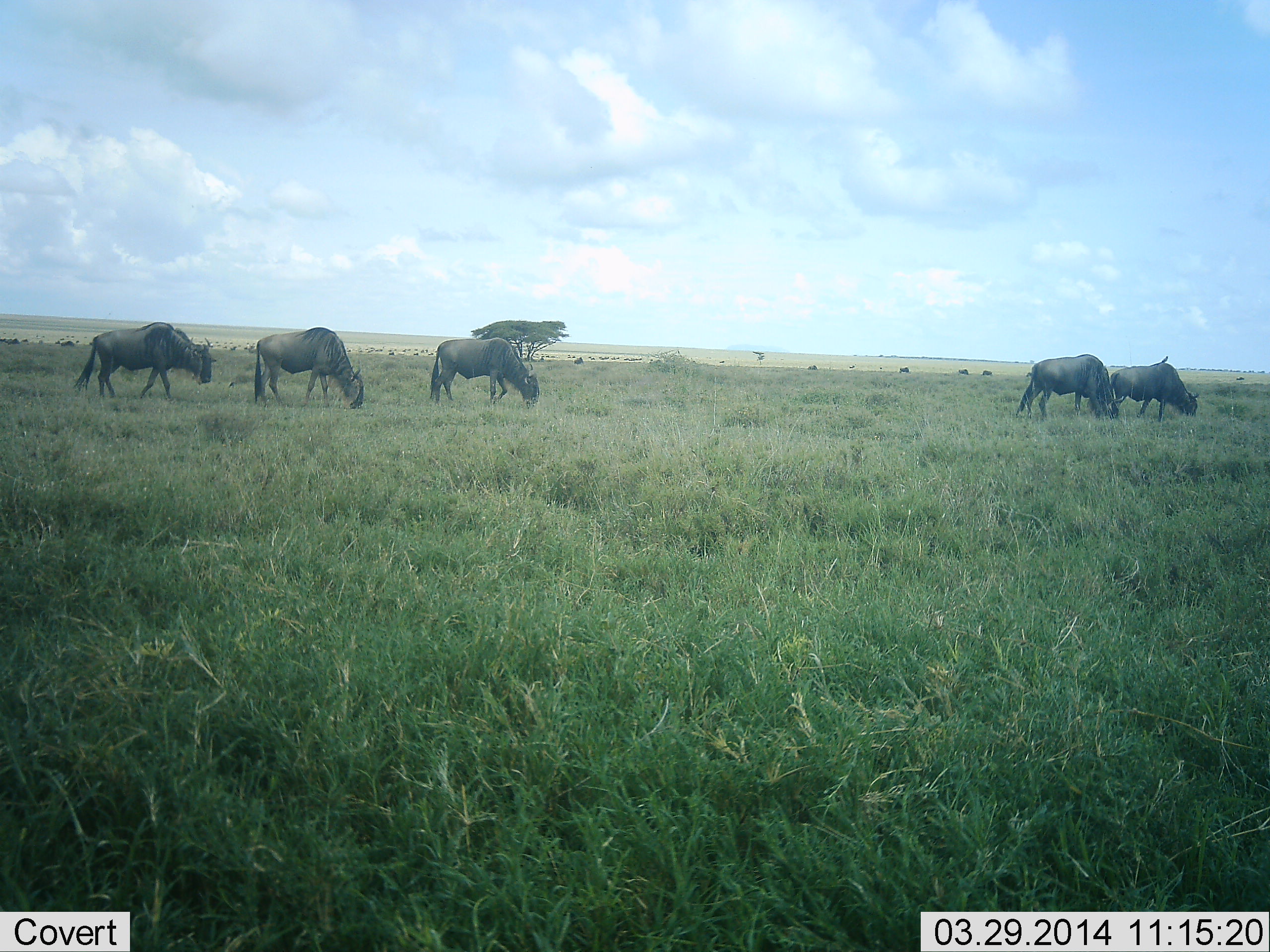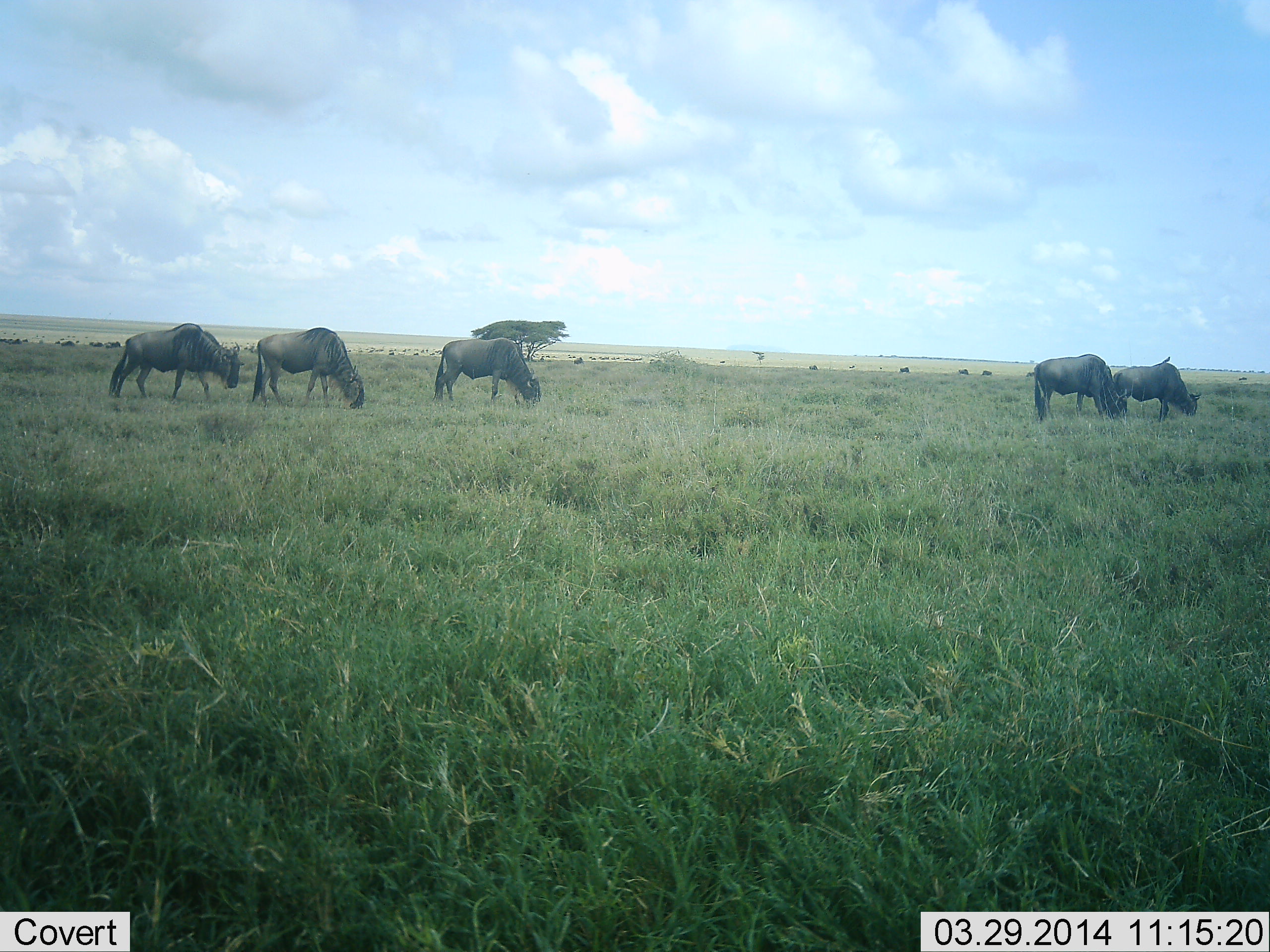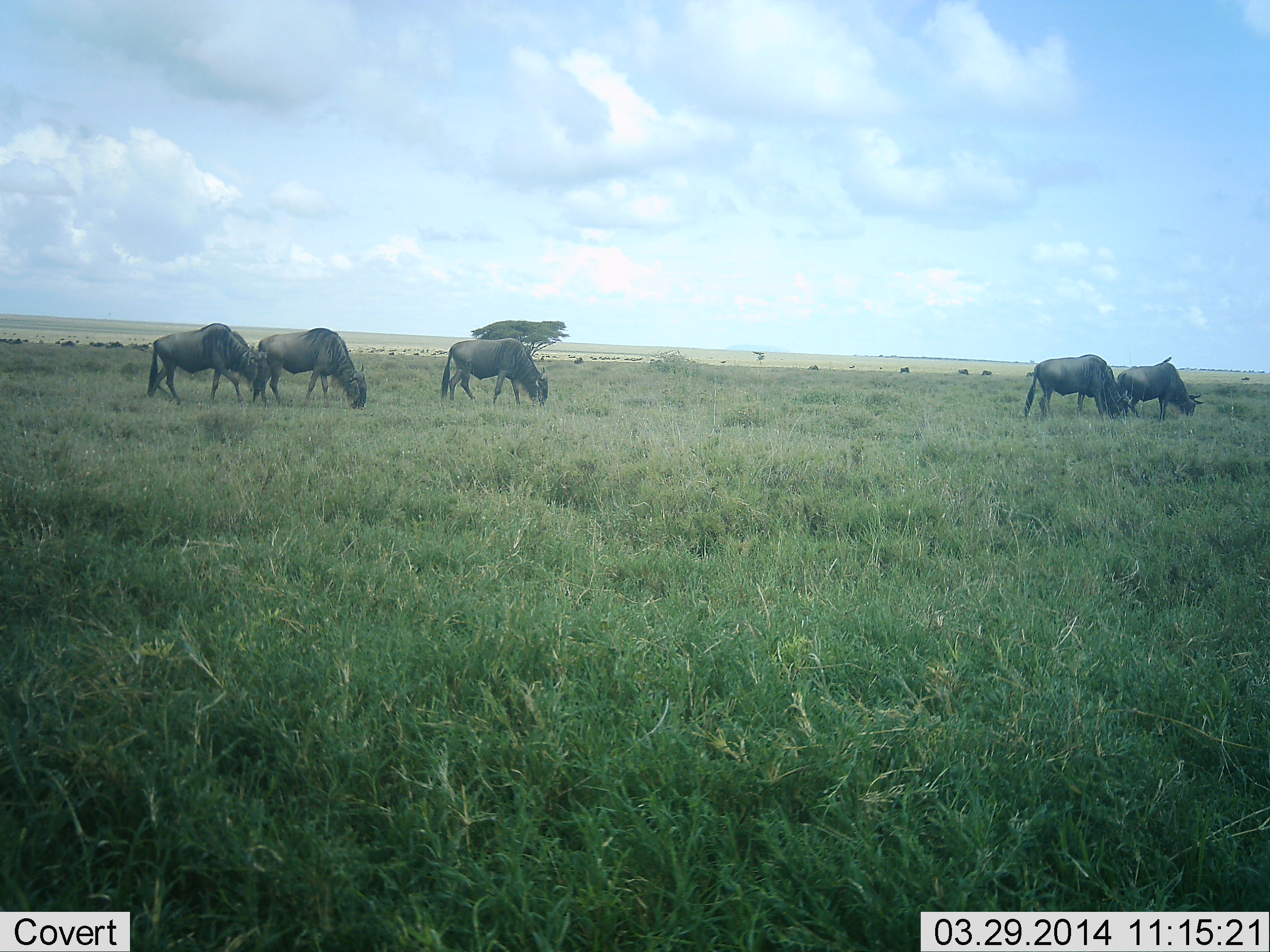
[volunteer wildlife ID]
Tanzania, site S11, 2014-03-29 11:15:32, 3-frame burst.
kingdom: Animalia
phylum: Chordata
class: Mammalia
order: Artiodactyla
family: Bovidae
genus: Connochaetes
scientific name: Connochaetes taurinus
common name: blue wildebeest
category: wildebeest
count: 5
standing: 25%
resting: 0%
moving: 17%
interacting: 0%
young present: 0%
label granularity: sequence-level